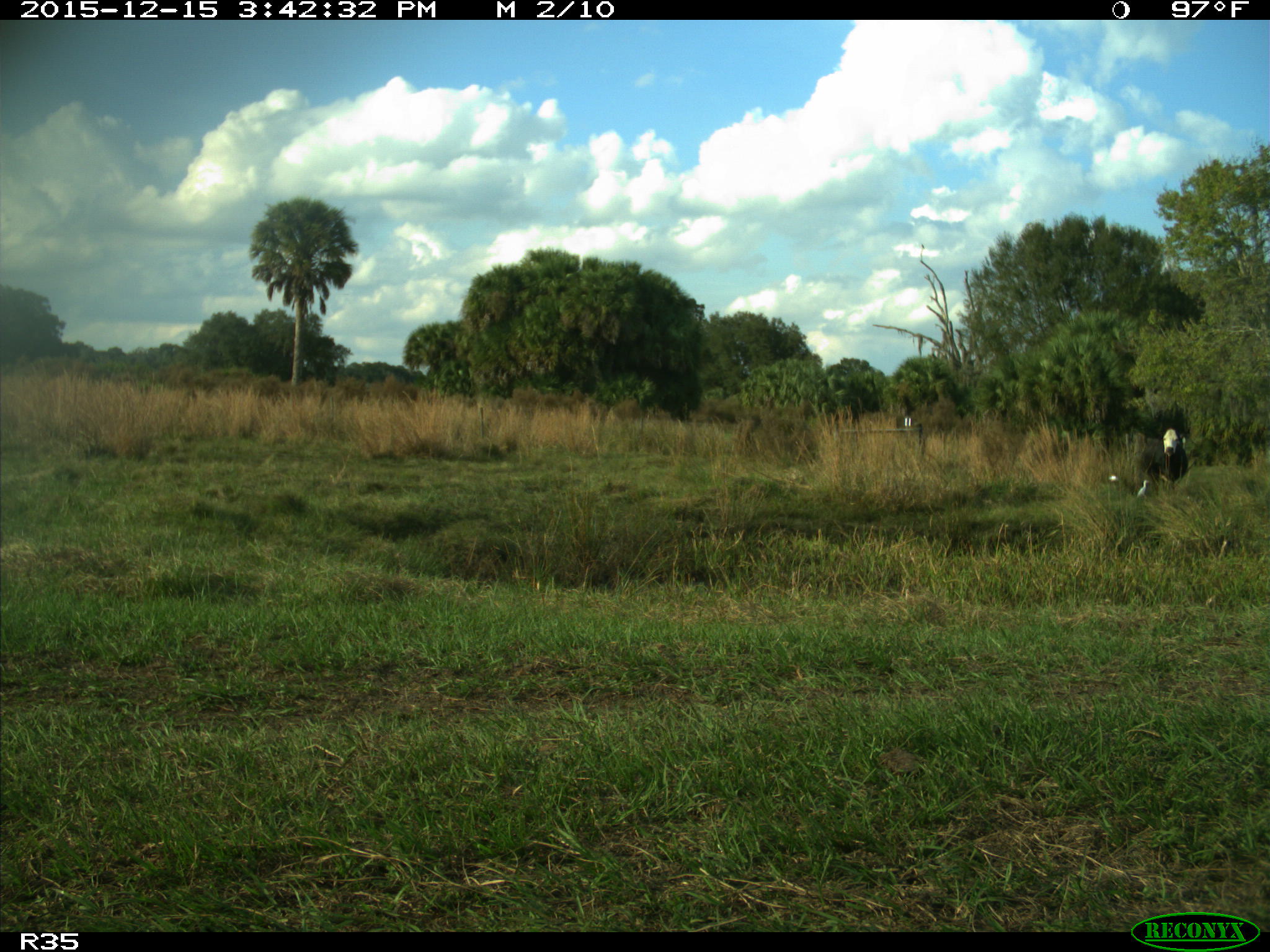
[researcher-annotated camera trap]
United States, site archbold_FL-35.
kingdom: Animalia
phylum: Chordata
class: Mammalia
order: Artiodactyla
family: Bovidae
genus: Bos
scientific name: Bos taurus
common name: domestic cow